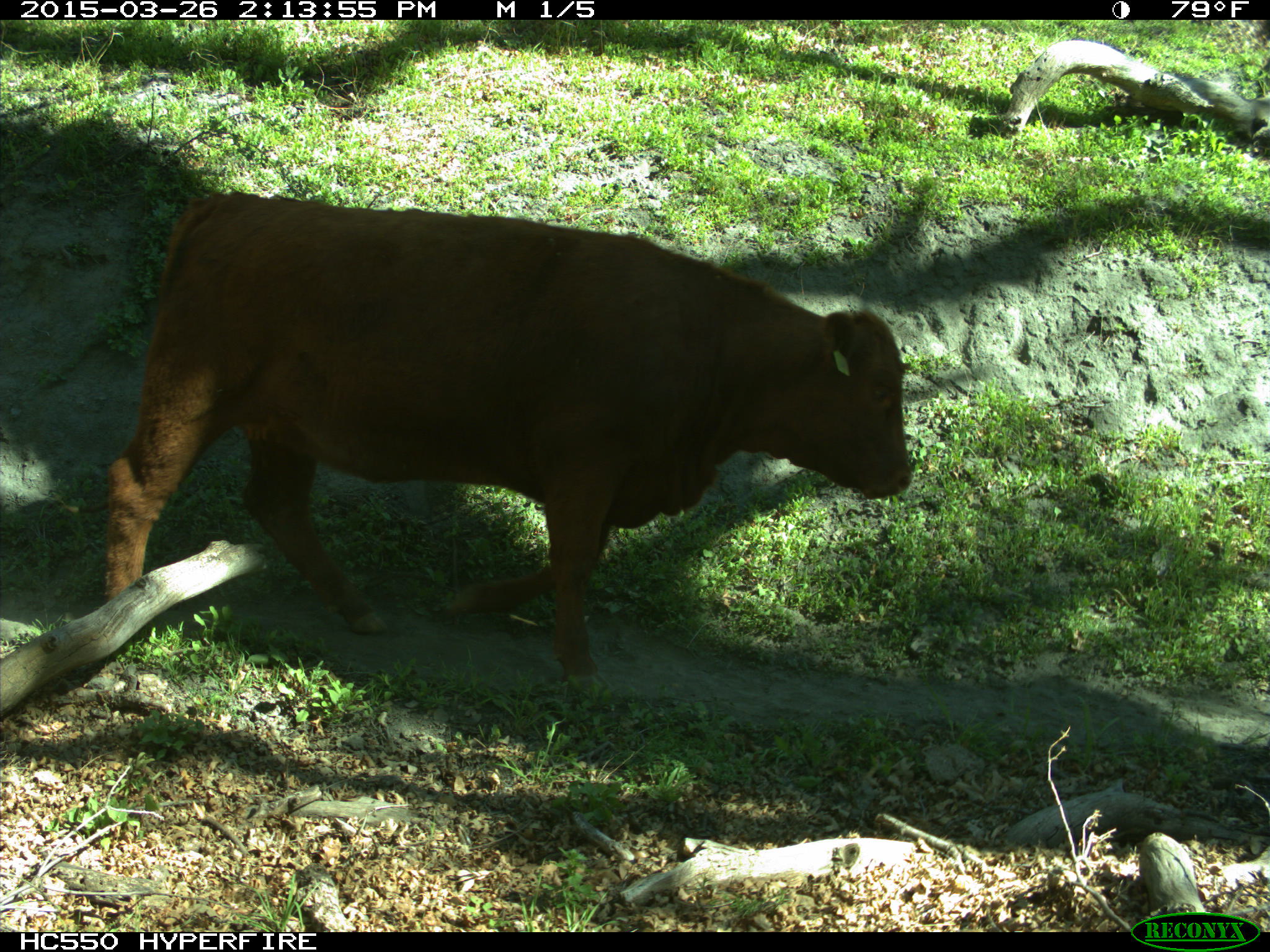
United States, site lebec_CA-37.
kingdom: Animalia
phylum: Chordata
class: Mammalia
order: Artiodactyla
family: Bovidae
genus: Bos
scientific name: Bos taurus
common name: domestic cow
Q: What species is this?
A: Bos taurus (domestic cow).